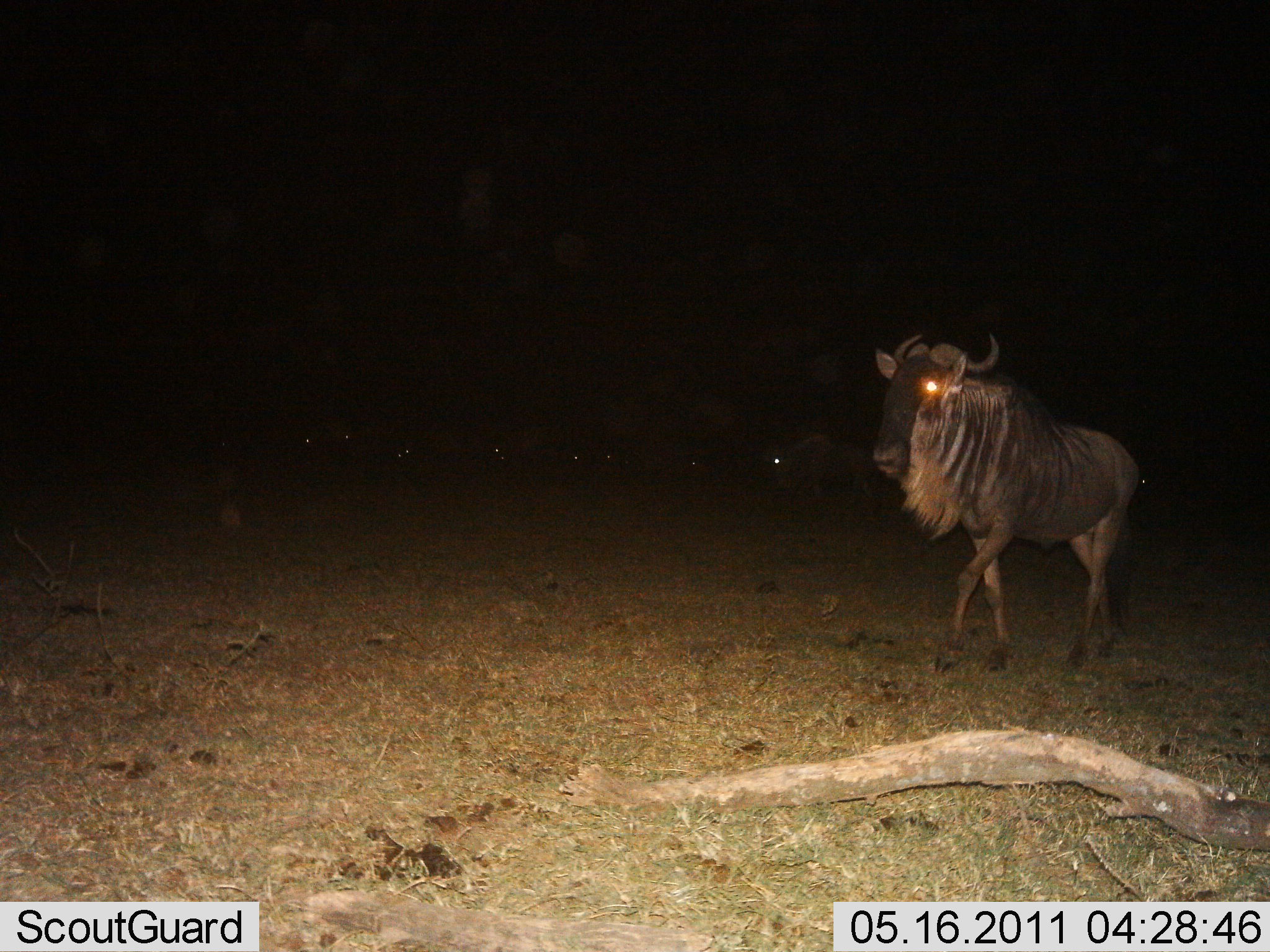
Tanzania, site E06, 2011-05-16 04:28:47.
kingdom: Animalia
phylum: Chordata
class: Mammalia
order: Artiodactyla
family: Bovidae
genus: Connochaetes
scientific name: Connochaetes taurinus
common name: blue wildebeest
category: wildebeest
Wildebeest (blue wildebeest) (Connochaetes taurinus), count 9. Behavior (volunteer vote fractions): standing 18%, resting 9%, moving 82%, interacting 0%. Young present (vote fraction): 0%. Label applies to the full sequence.